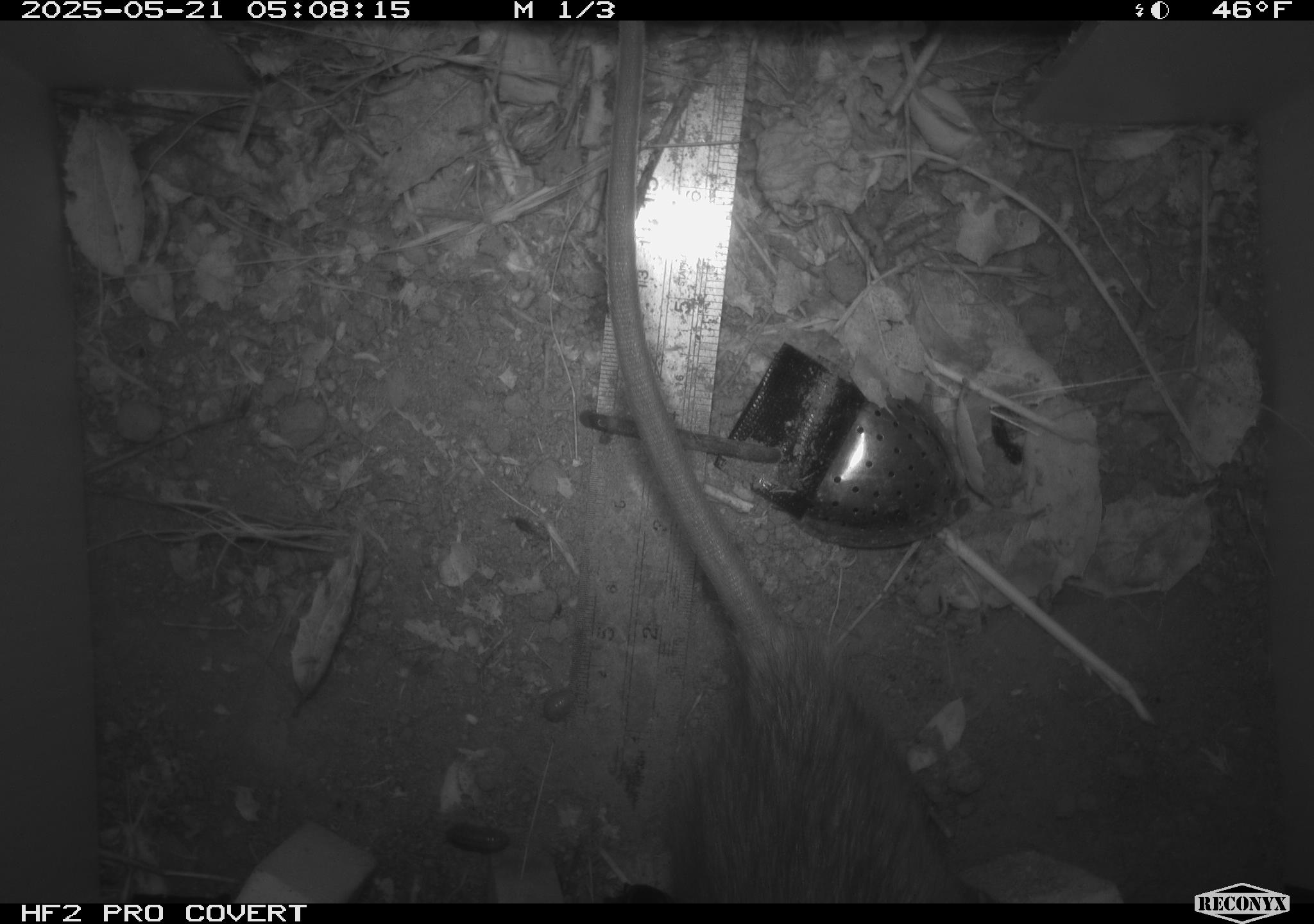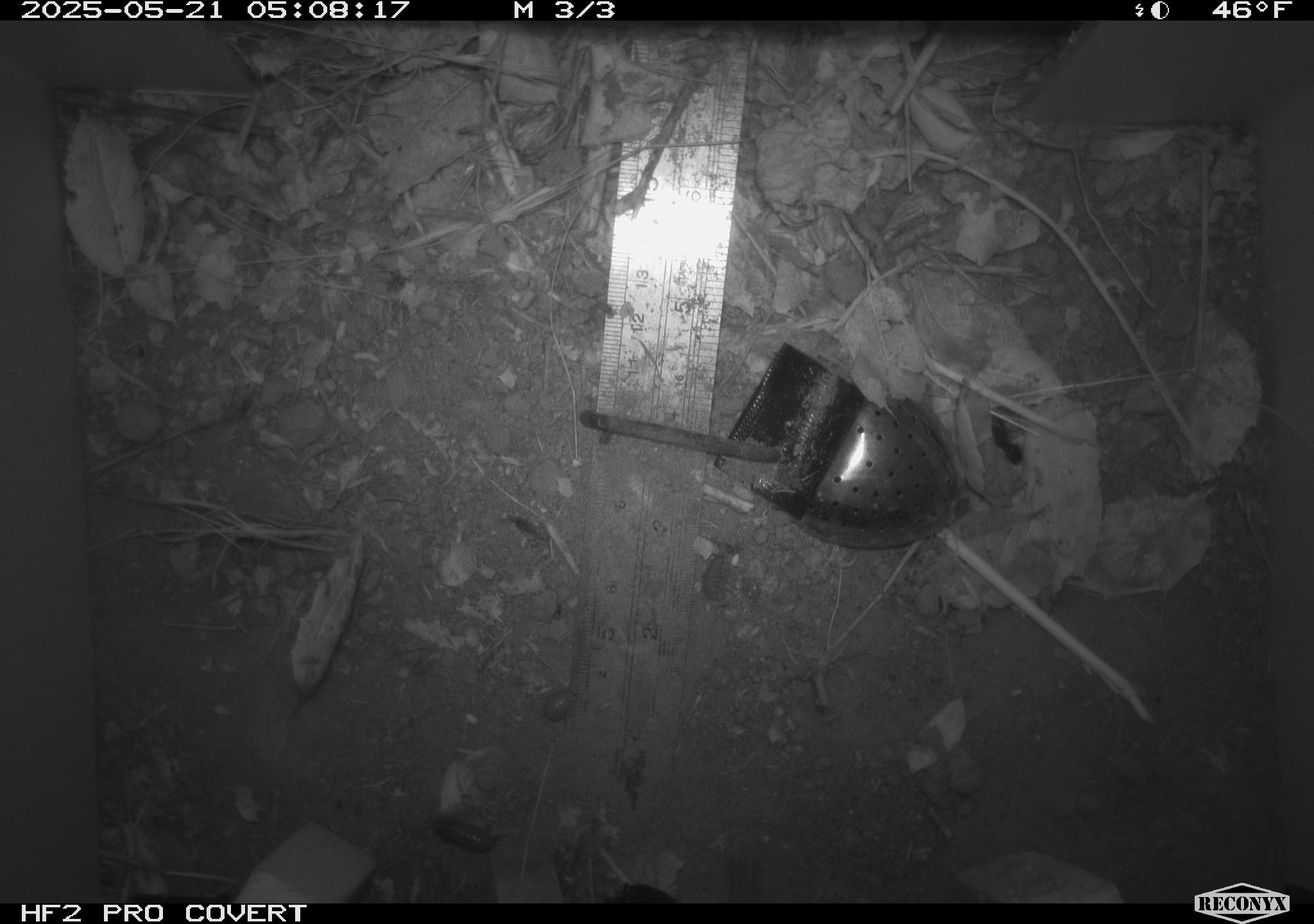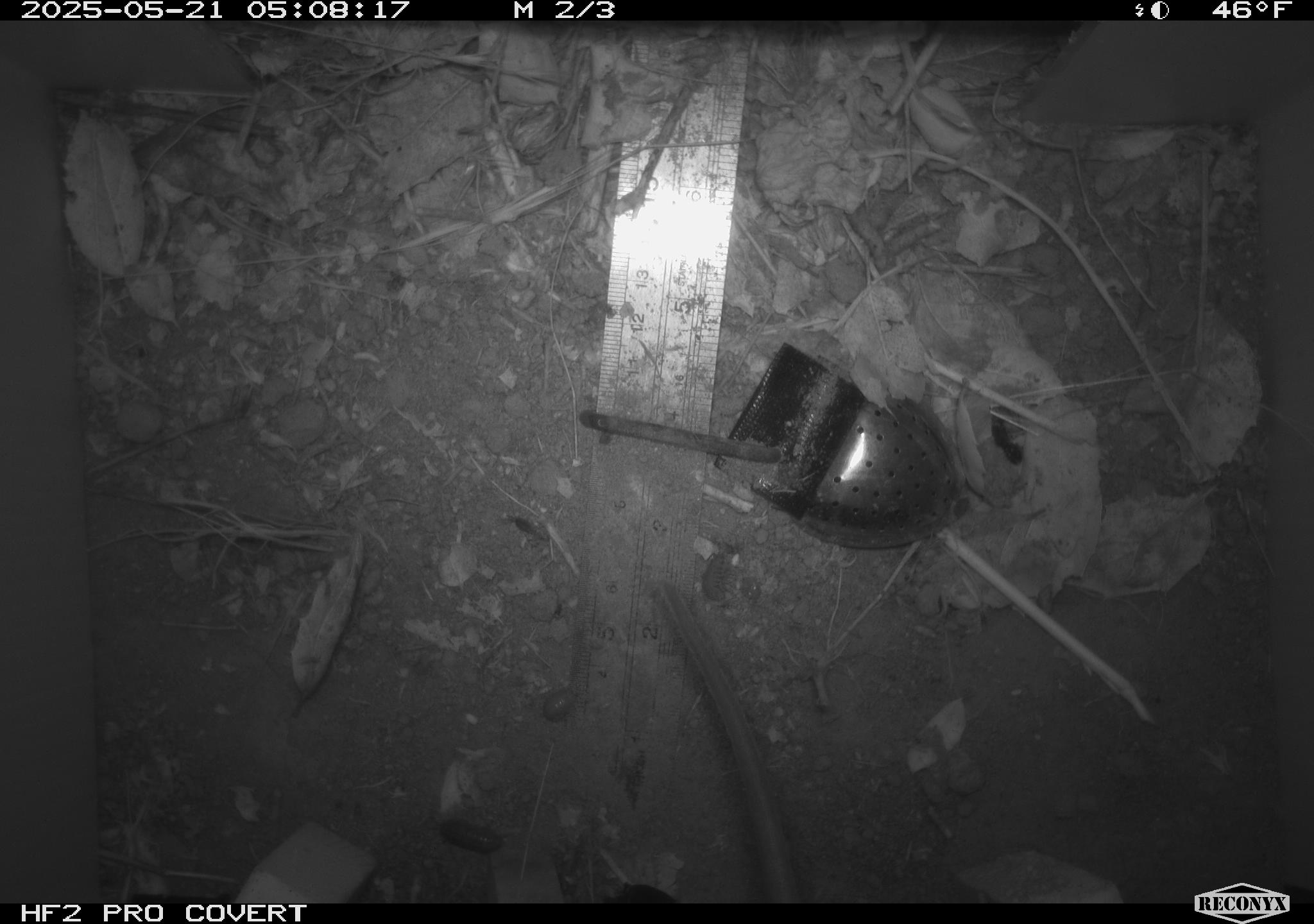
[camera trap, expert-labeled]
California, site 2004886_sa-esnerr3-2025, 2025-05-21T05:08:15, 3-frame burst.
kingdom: Animalia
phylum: Chordata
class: Mammalia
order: Rodentia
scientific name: Rodentia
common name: rodent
Rodent (Rodentia).